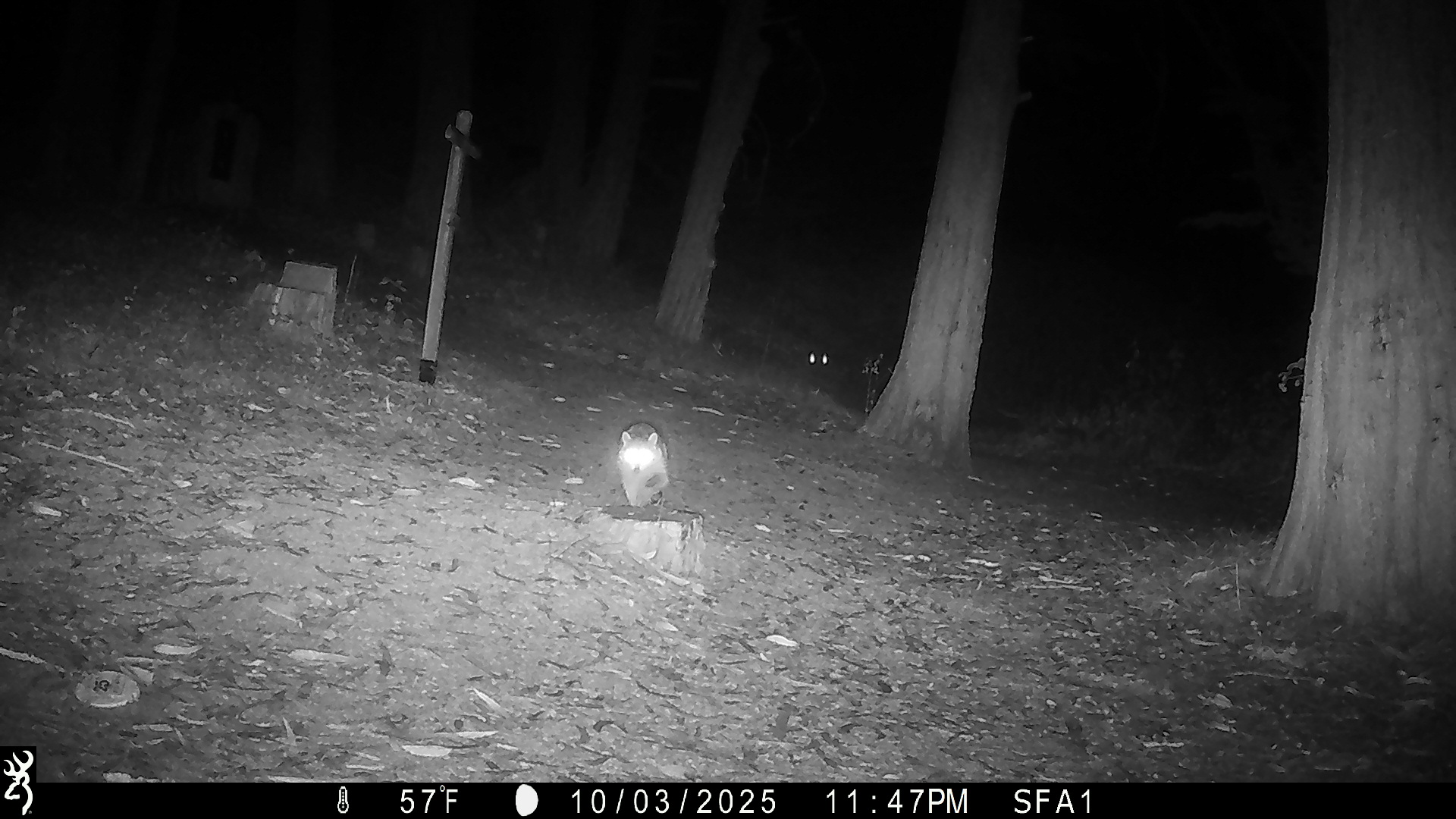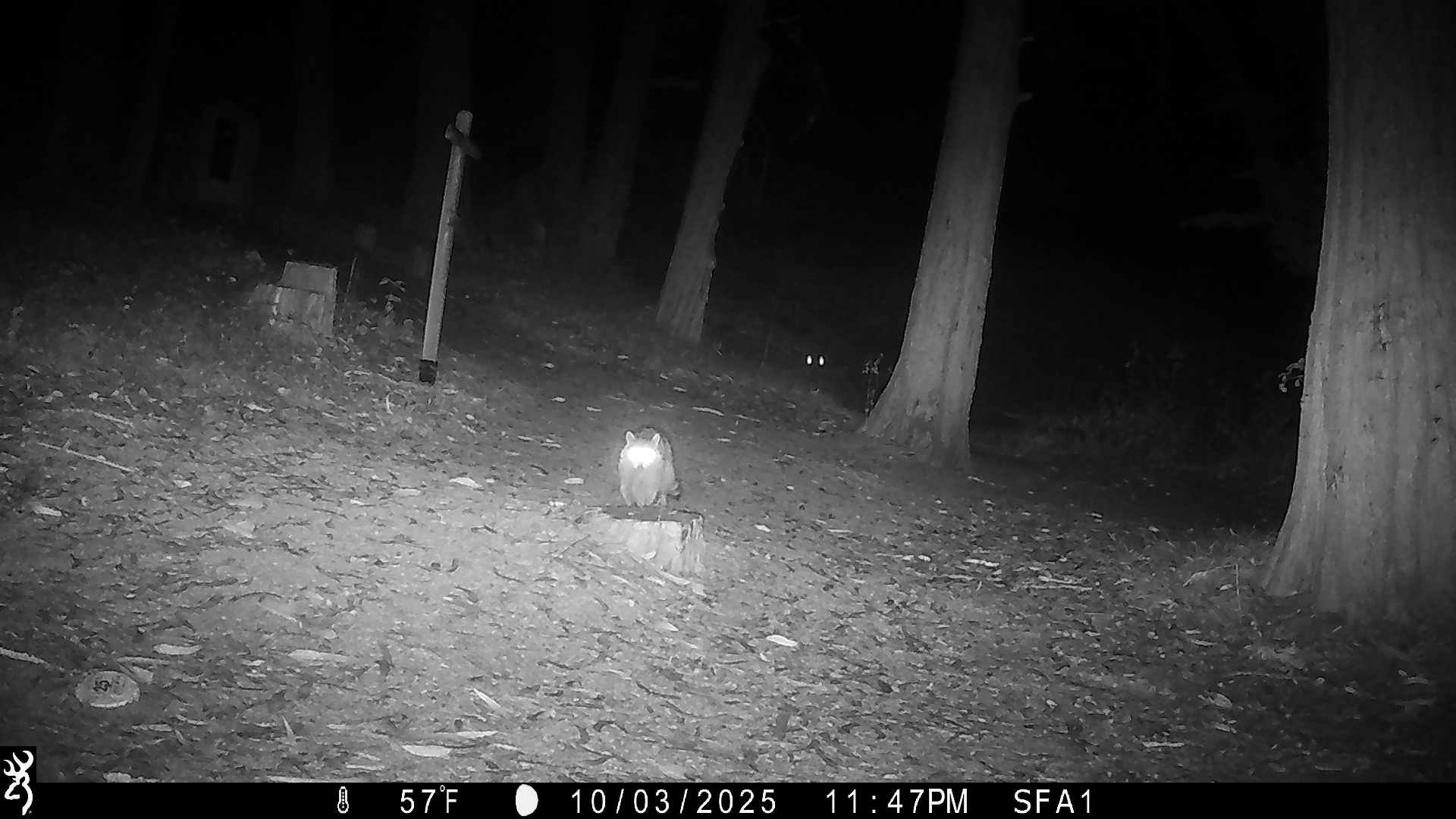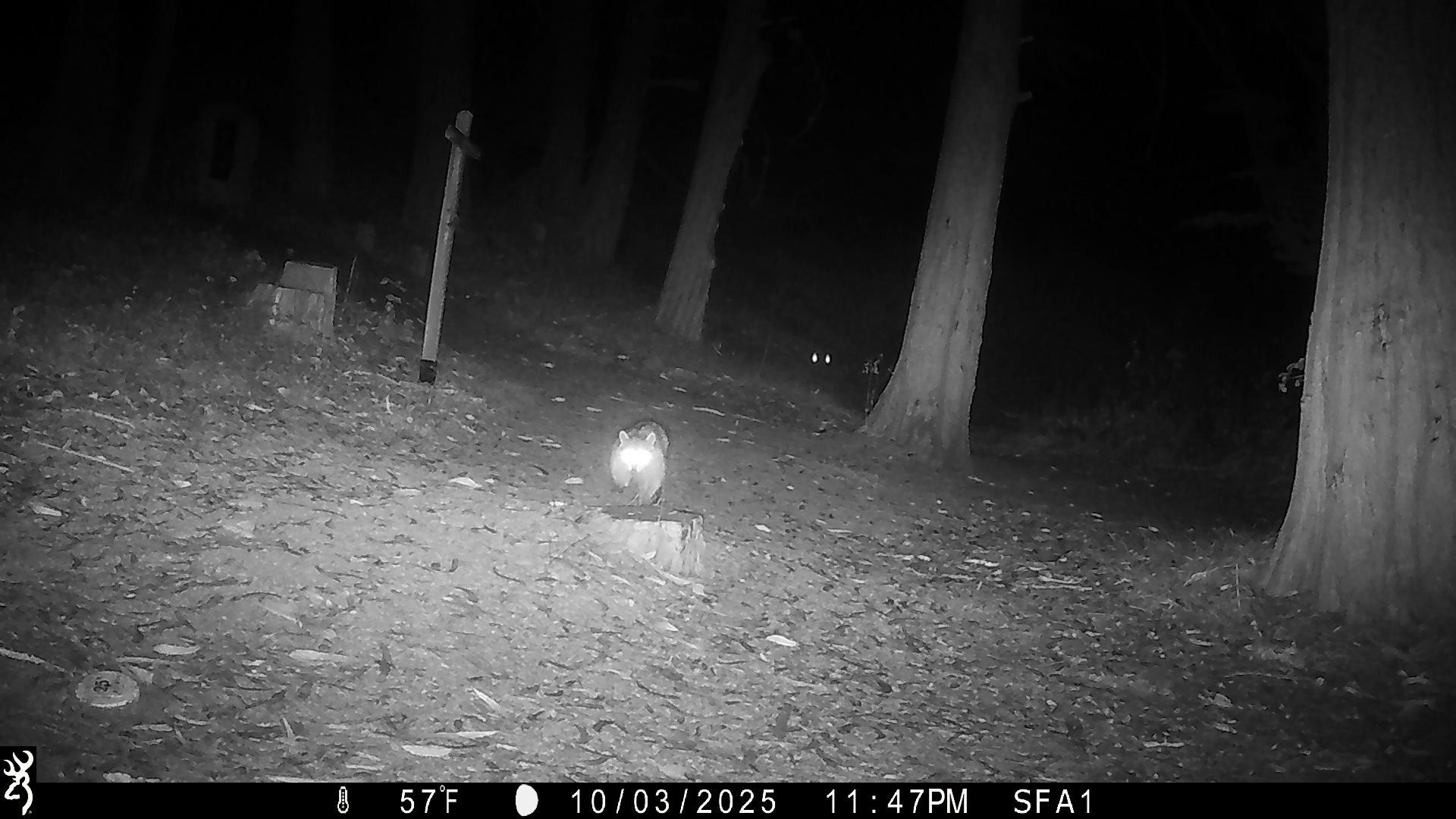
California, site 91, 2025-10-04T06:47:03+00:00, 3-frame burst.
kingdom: Animalia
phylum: Chordata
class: Mammalia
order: Carnivora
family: Procyonidae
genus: Procyon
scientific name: Procyon lotor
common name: raccoon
Raccoon (Procyon lotor).